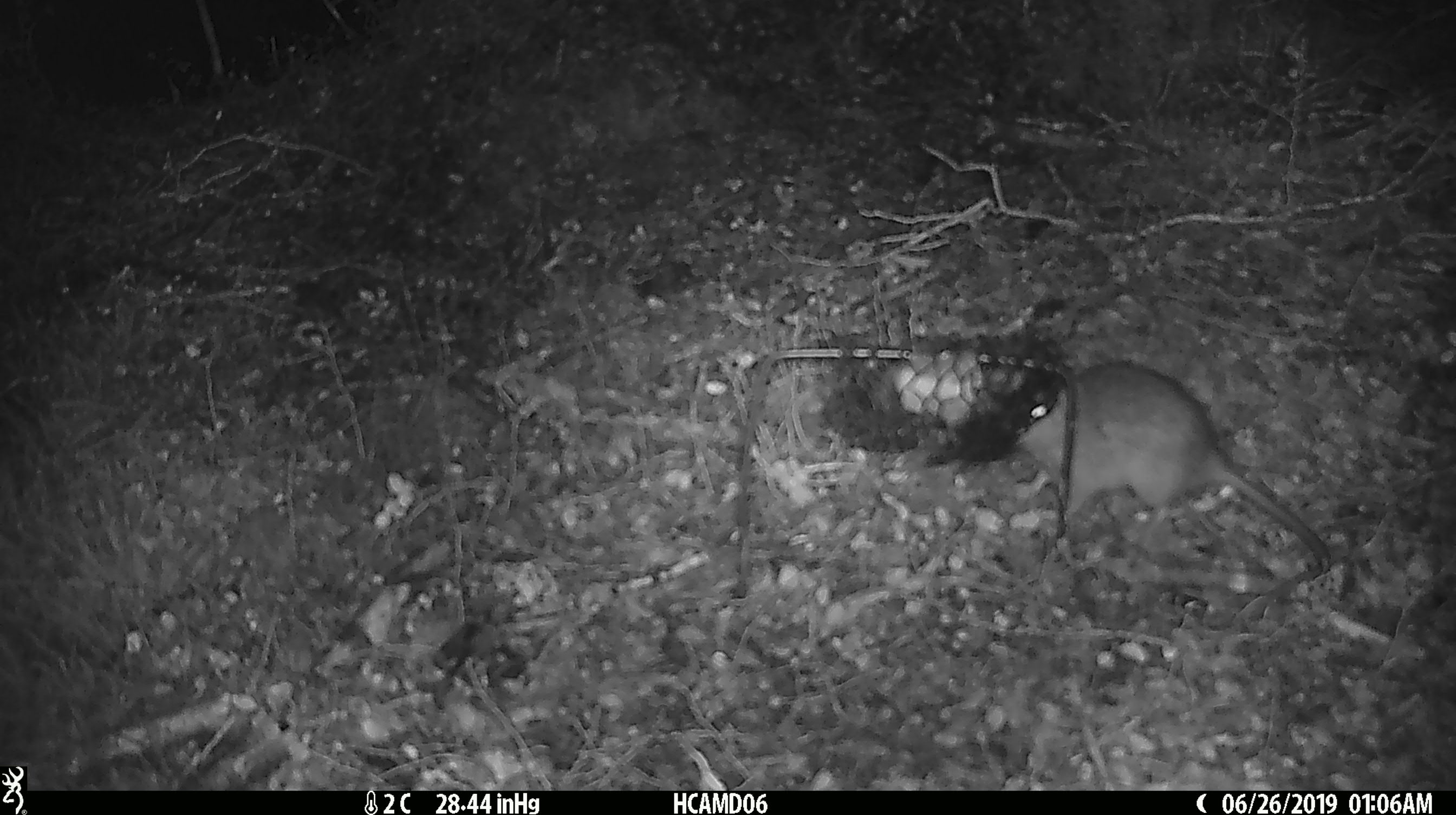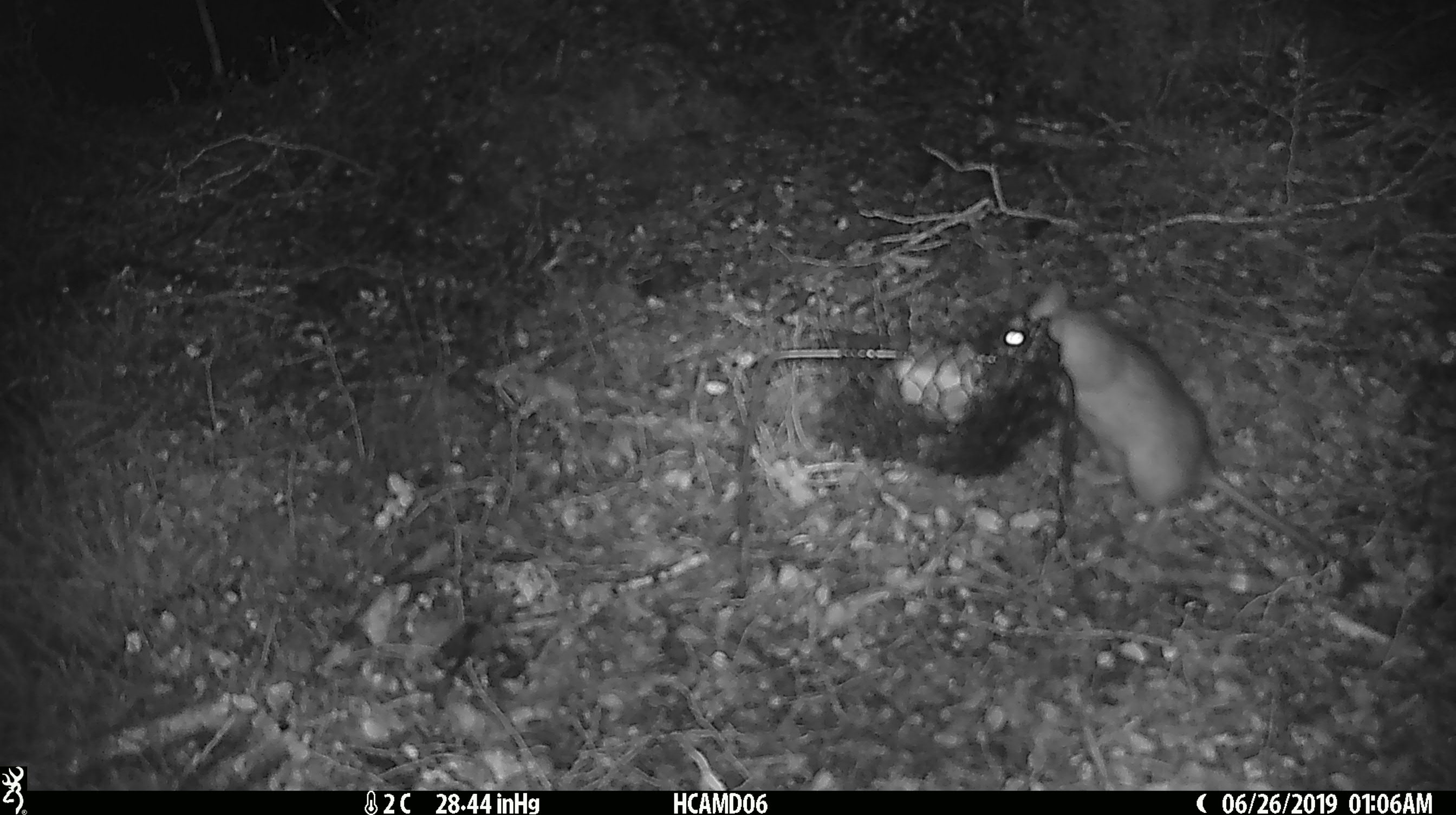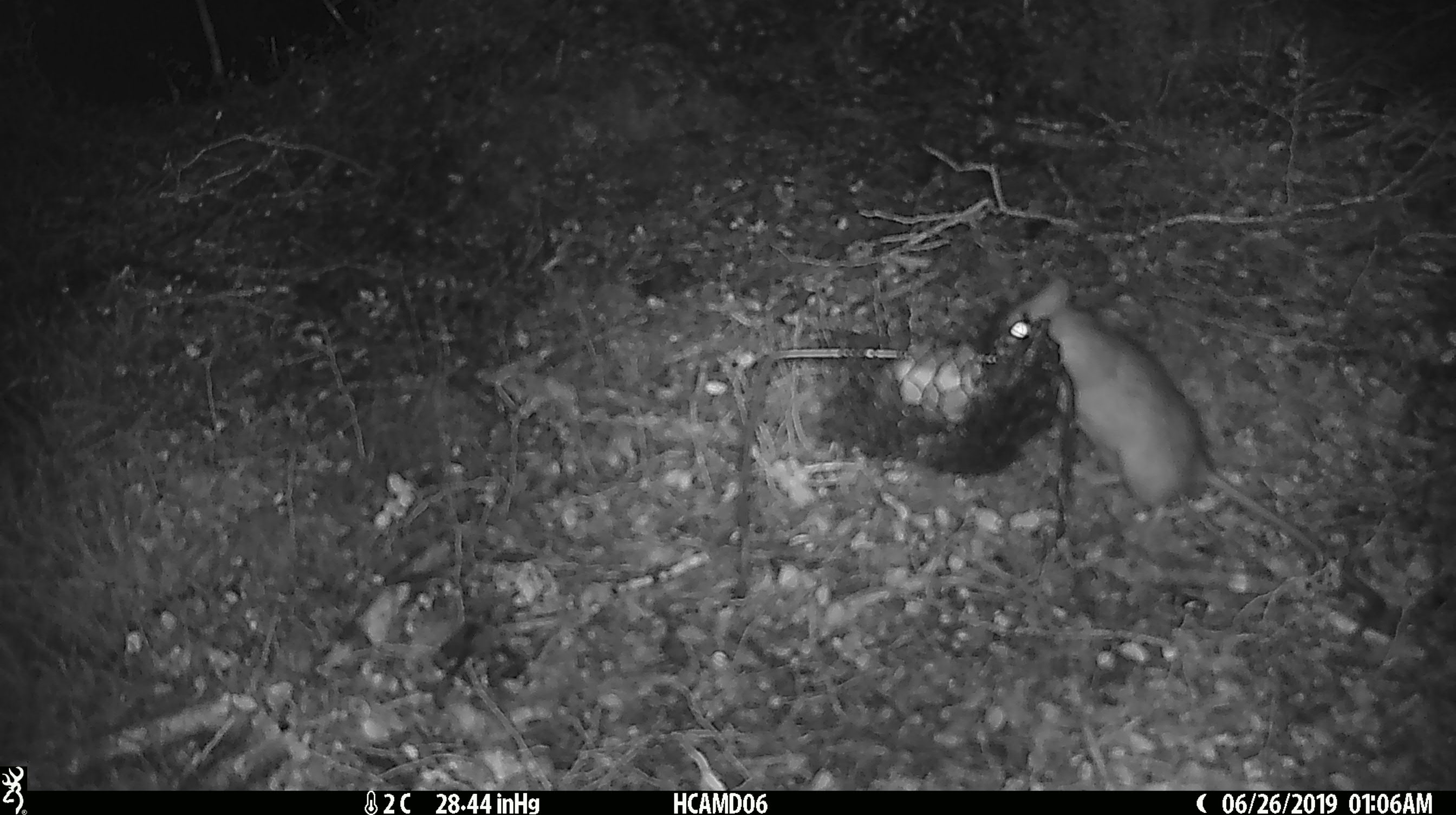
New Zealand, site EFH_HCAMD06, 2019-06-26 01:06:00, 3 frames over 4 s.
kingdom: Animalia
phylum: Chordata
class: Mammalia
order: Rodentia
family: Muridae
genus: Rattus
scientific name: Rattus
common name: rat